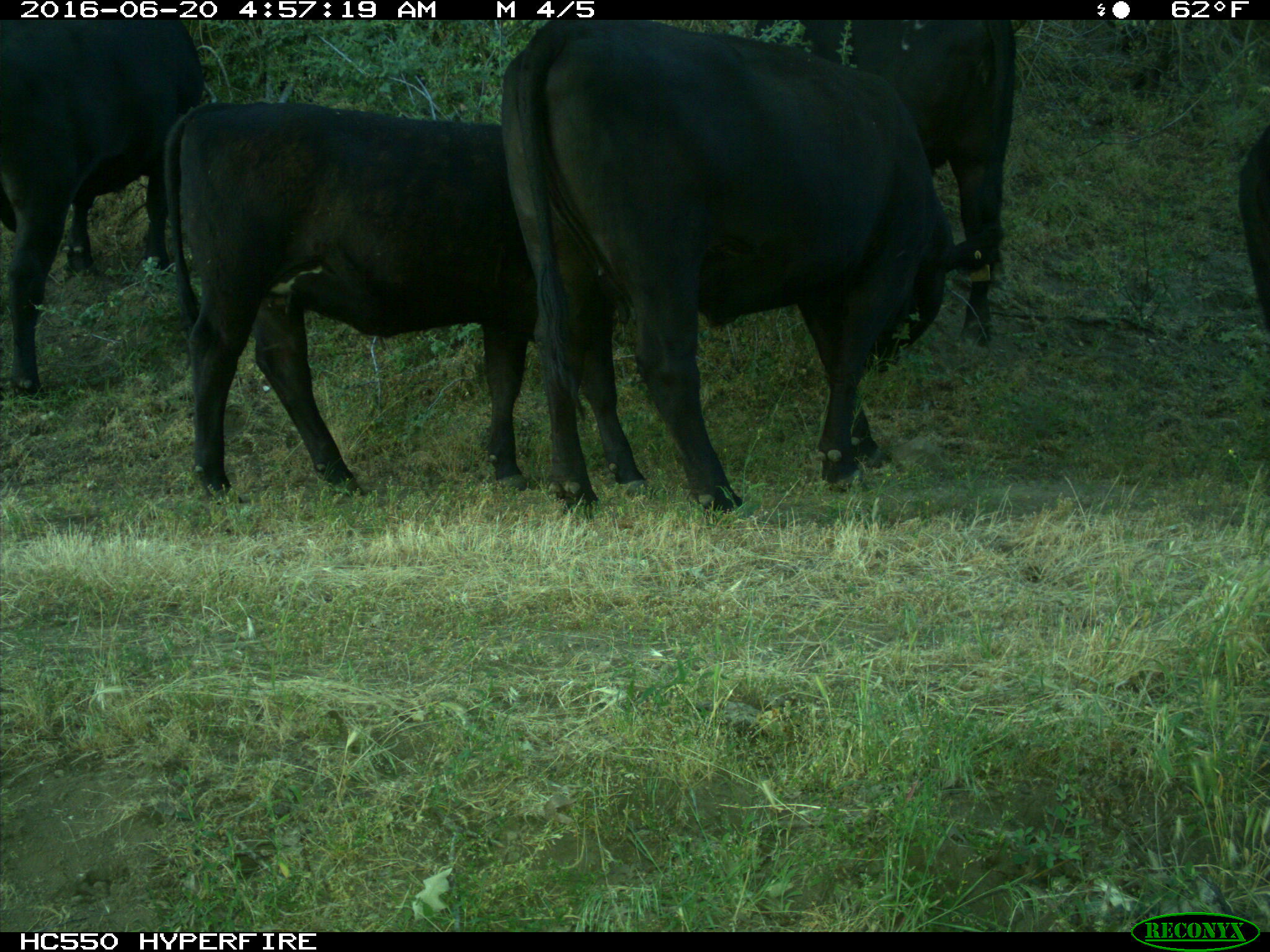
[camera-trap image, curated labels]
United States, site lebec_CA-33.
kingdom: Animalia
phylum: Chordata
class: Mammalia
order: Artiodactyla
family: Bovidae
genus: Bos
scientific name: Bos taurus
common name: domestic cow